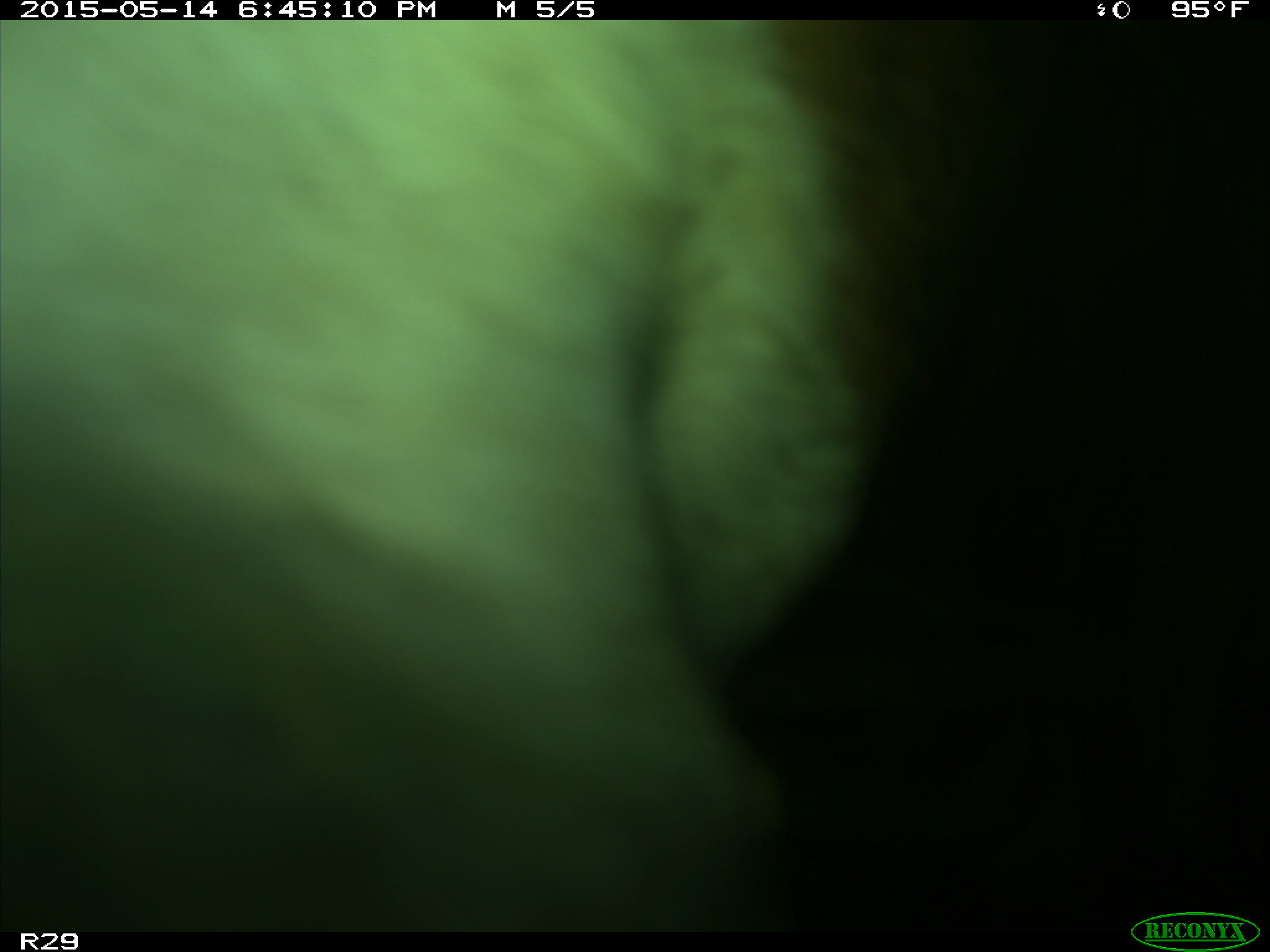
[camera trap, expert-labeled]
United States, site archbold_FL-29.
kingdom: Animalia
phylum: Chordata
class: Mammalia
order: Artiodactyla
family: Bovidae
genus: Bos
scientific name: Bos taurus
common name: domestic cow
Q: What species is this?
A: Bos taurus (domestic cow).